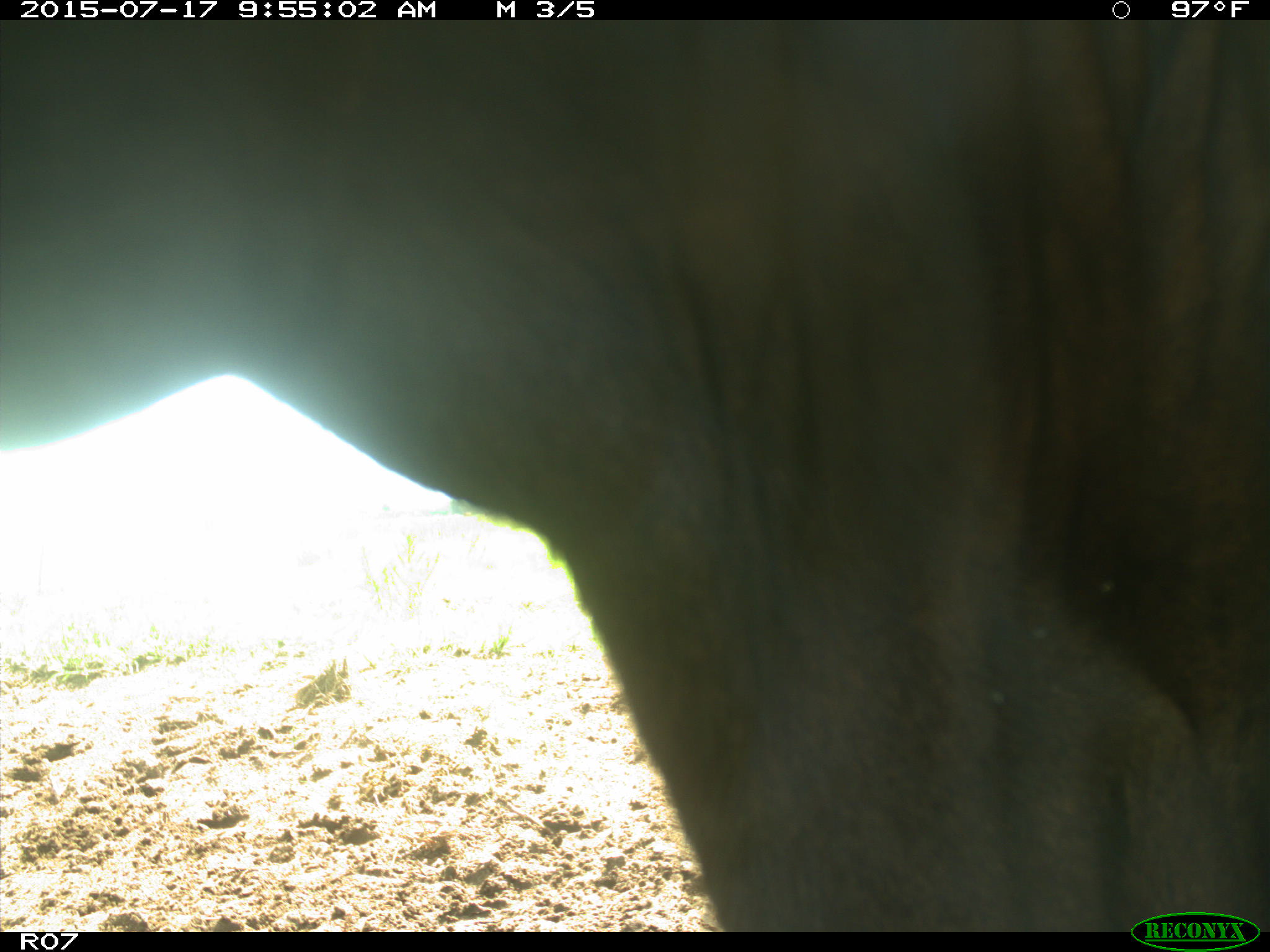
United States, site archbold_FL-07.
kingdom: Animalia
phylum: Chordata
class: Mammalia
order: Artiodactyla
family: Bovidae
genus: Bos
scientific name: Bos taurus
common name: domestic cow